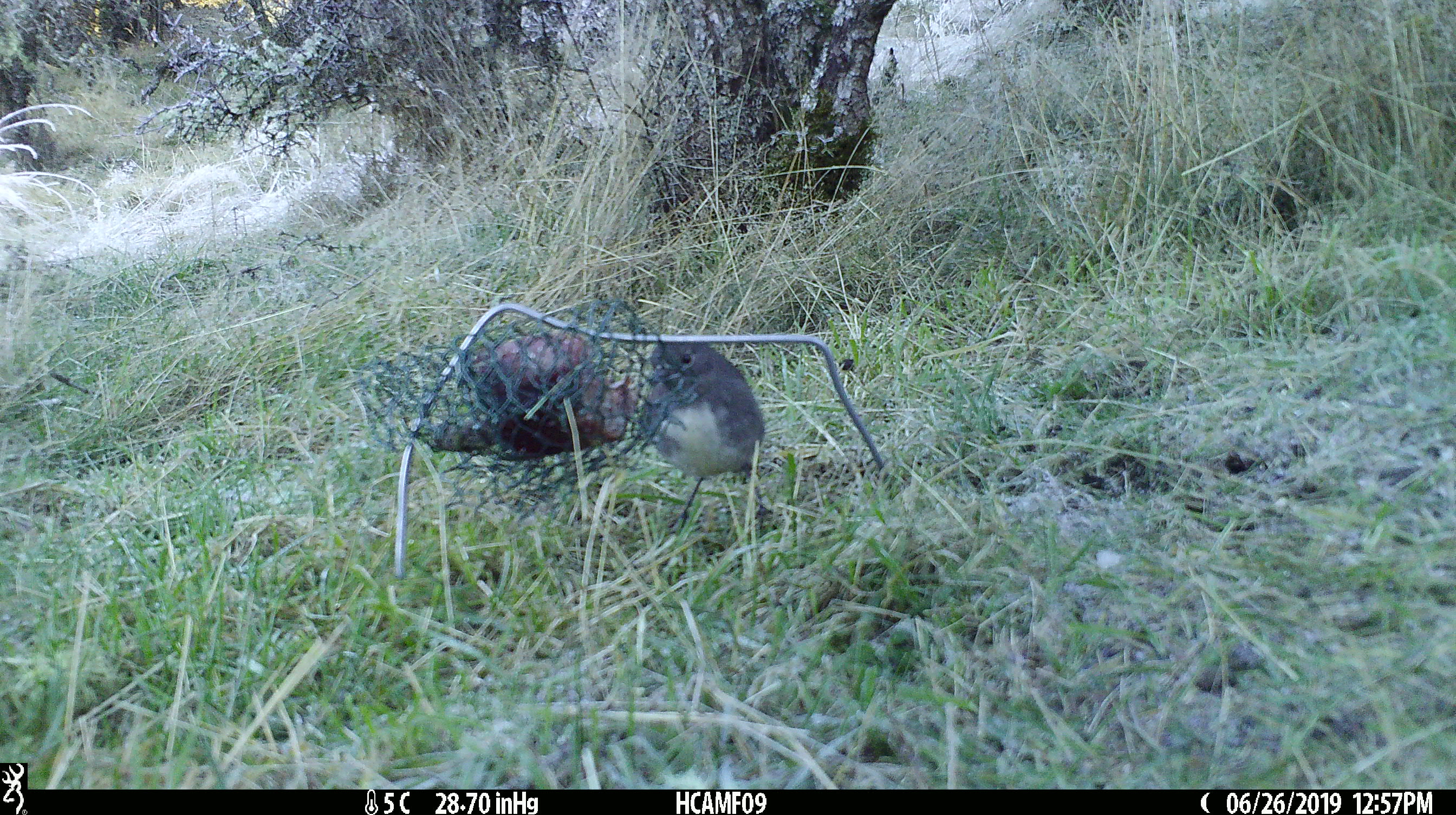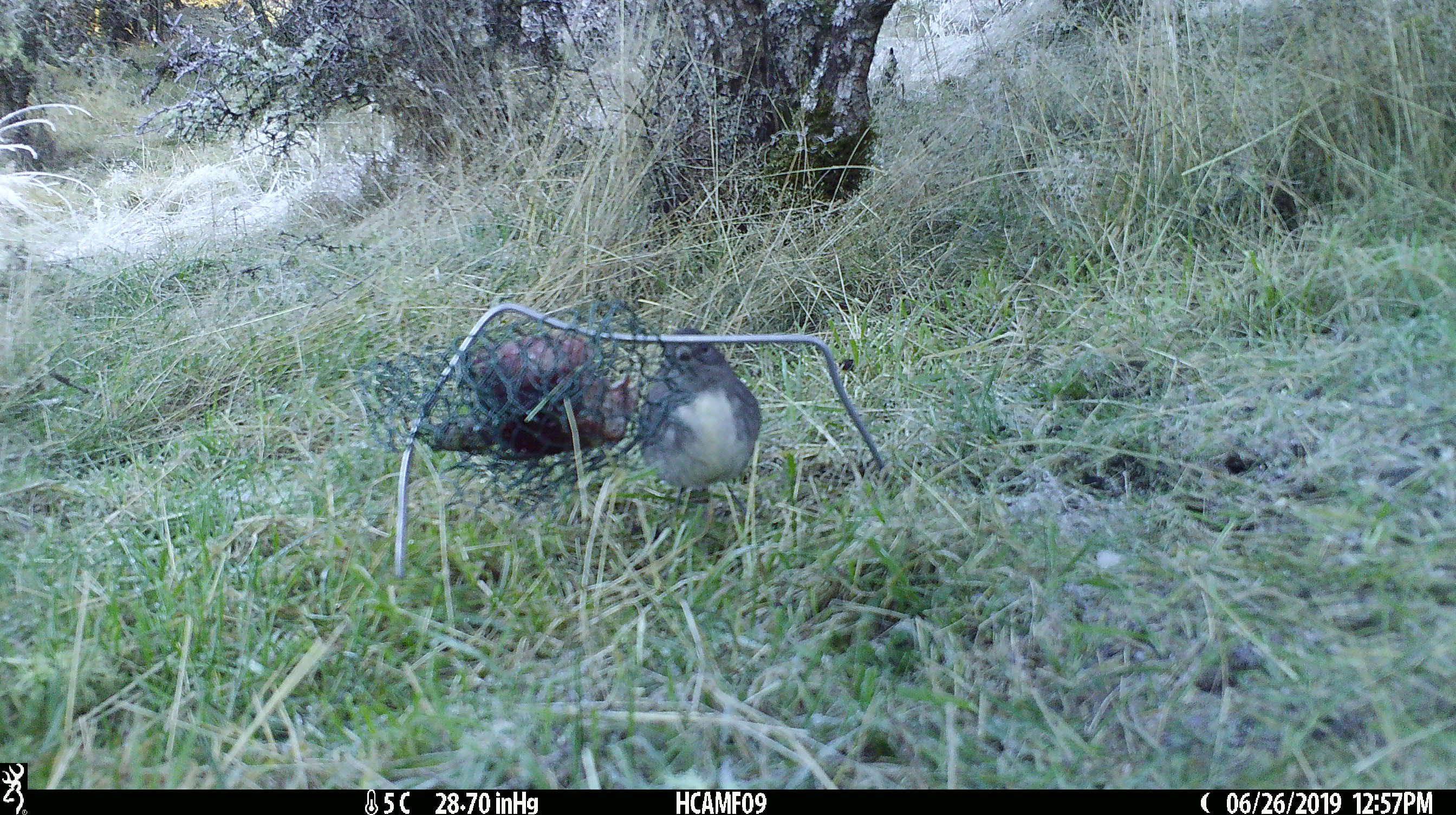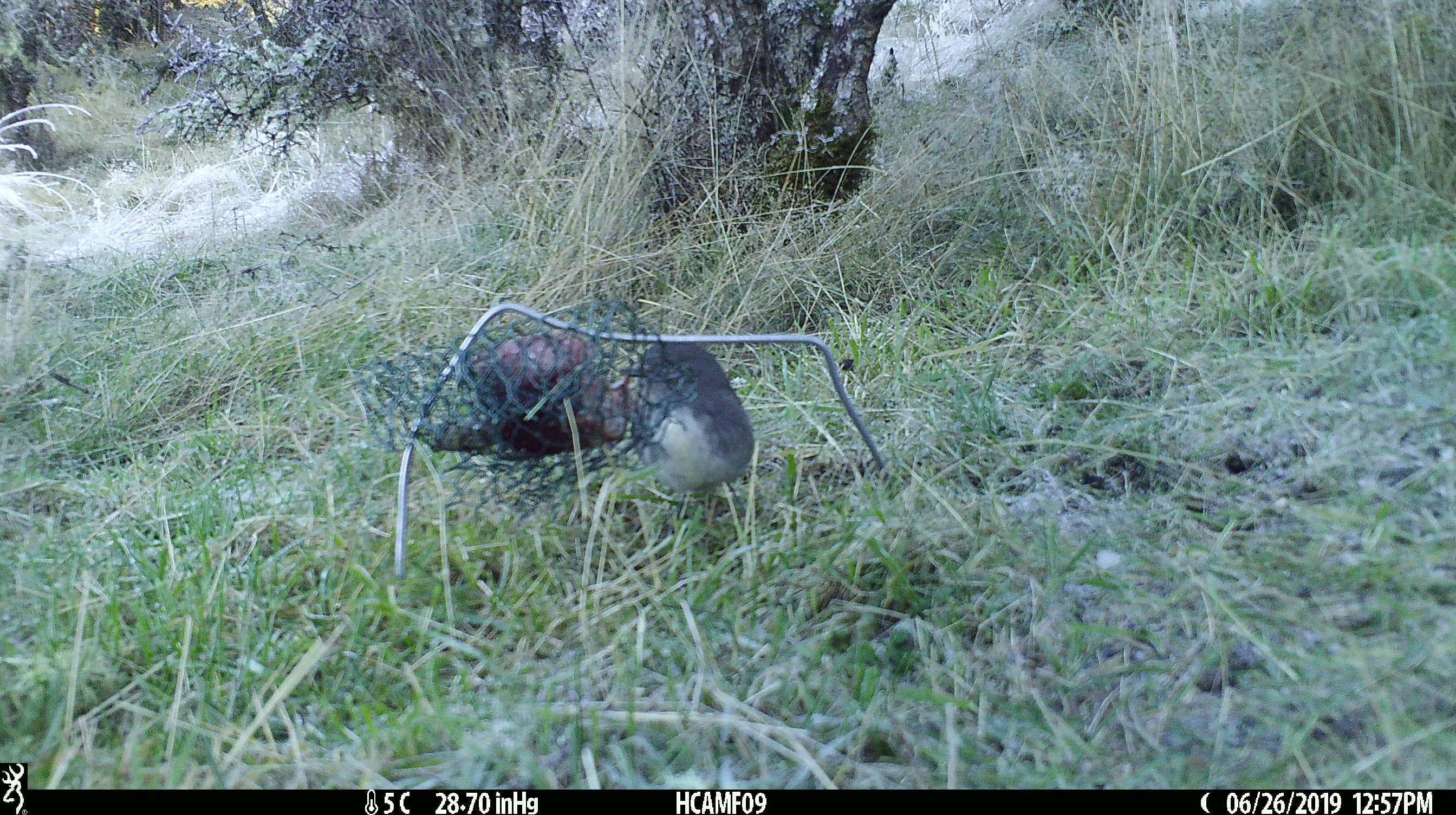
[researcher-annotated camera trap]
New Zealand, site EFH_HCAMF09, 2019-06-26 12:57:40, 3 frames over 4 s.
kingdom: Animalia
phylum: Chordata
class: Aves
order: Passeriformes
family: Petroicidae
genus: Petroica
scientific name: Petroica australis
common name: new zealand robin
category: robin